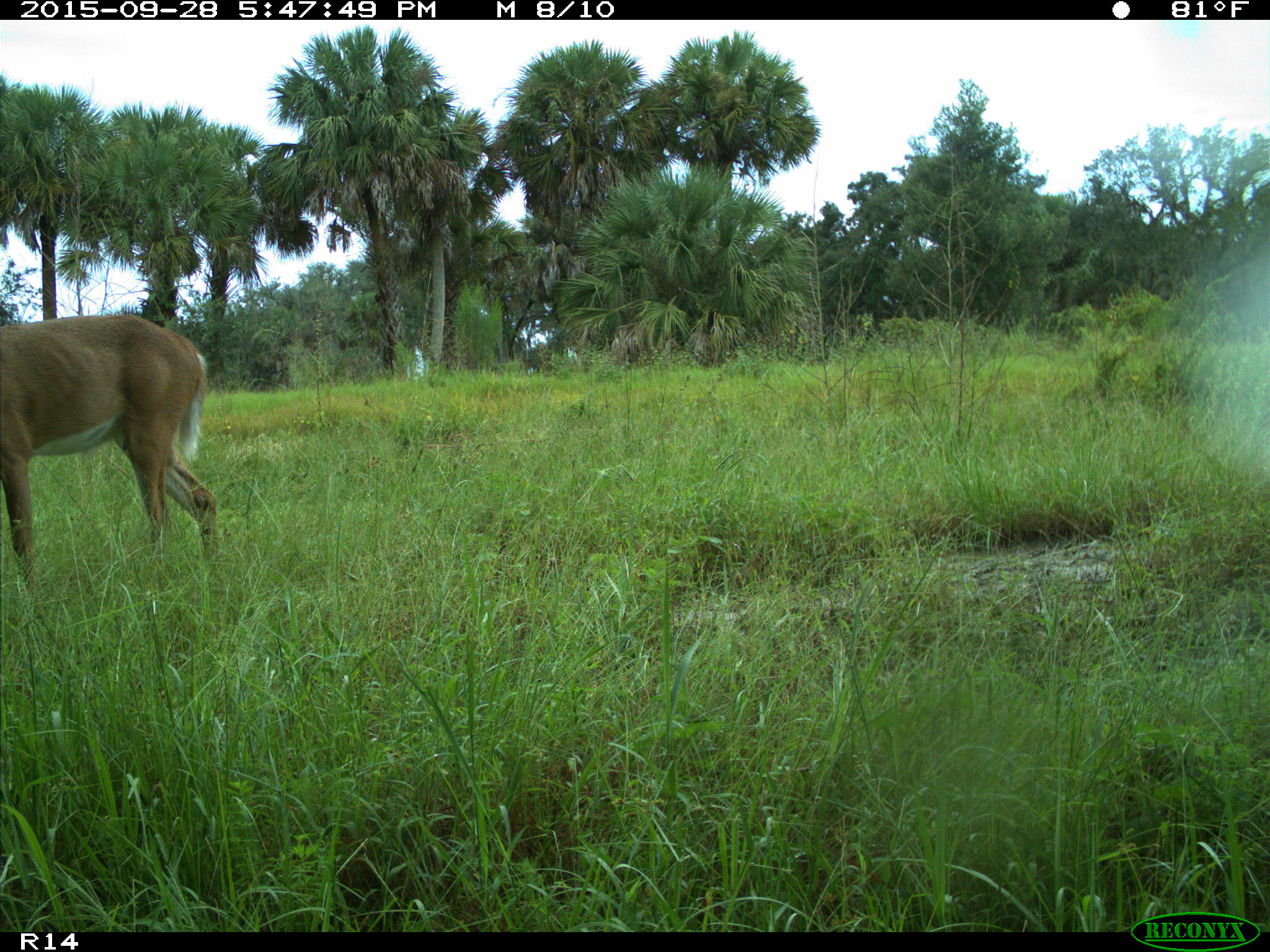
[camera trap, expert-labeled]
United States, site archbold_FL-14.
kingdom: Animalia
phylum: Chordata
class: Mammalia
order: Artiodactyla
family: Cervidae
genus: Odocoileus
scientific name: Odocoileus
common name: deer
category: unidentified deer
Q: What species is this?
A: Unidentified deer (deer) (Odocoileus).